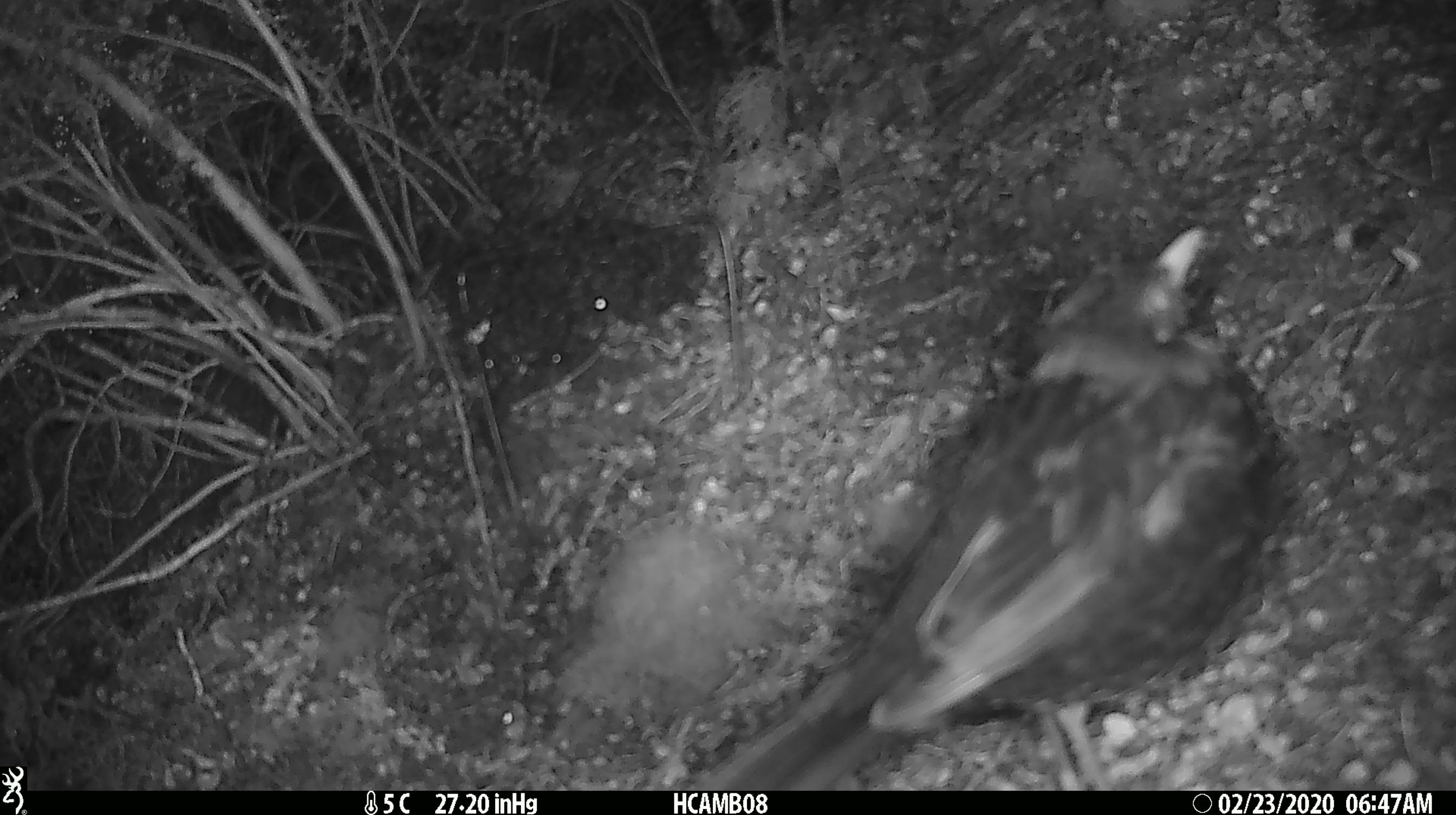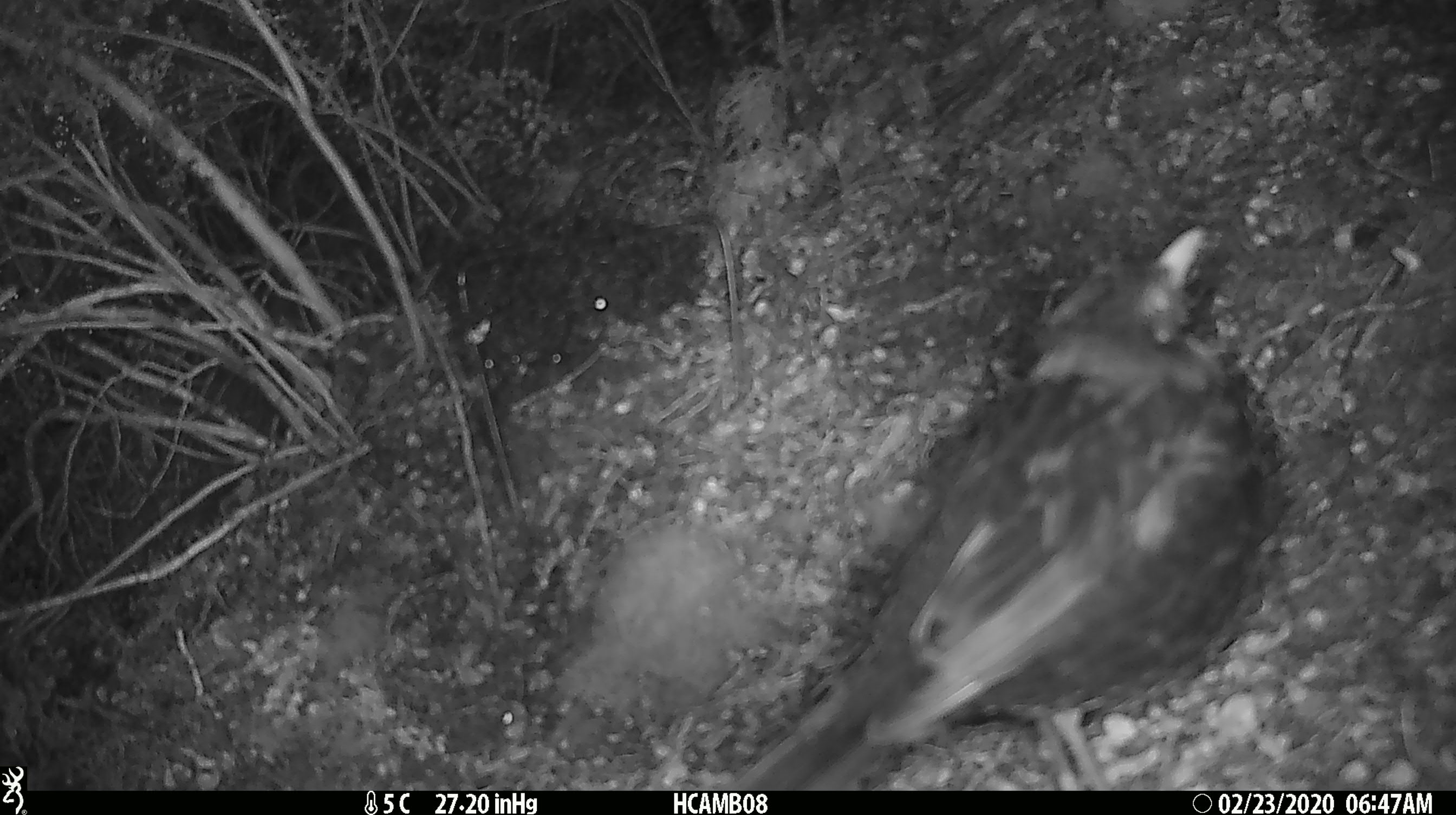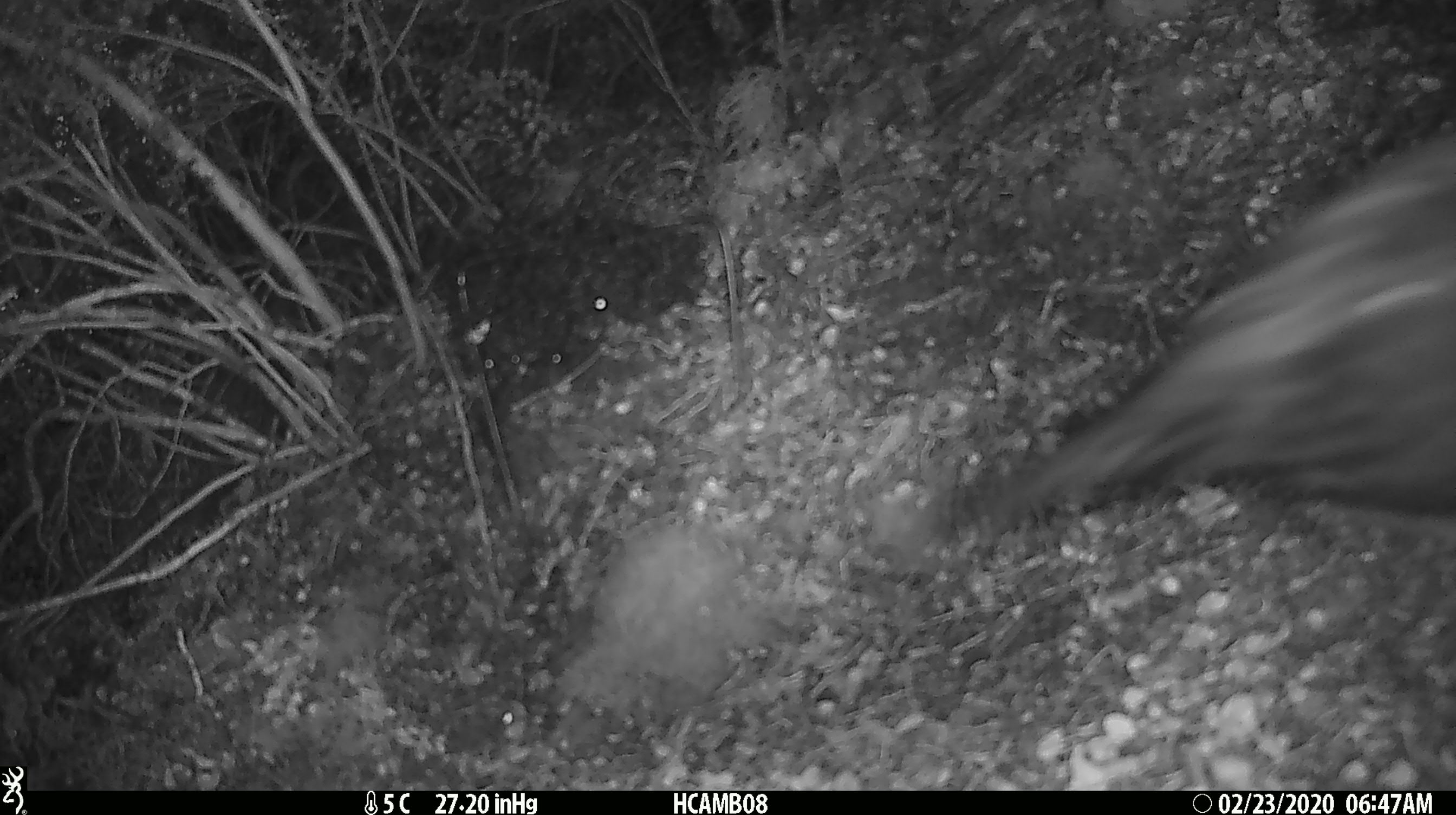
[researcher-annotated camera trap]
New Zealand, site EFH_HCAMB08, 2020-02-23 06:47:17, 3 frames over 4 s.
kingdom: Animalia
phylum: Chordata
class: Aves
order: Passeriformes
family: Turdidae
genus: Turdus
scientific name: Turdus merula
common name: eurasian blackbird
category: blackbird